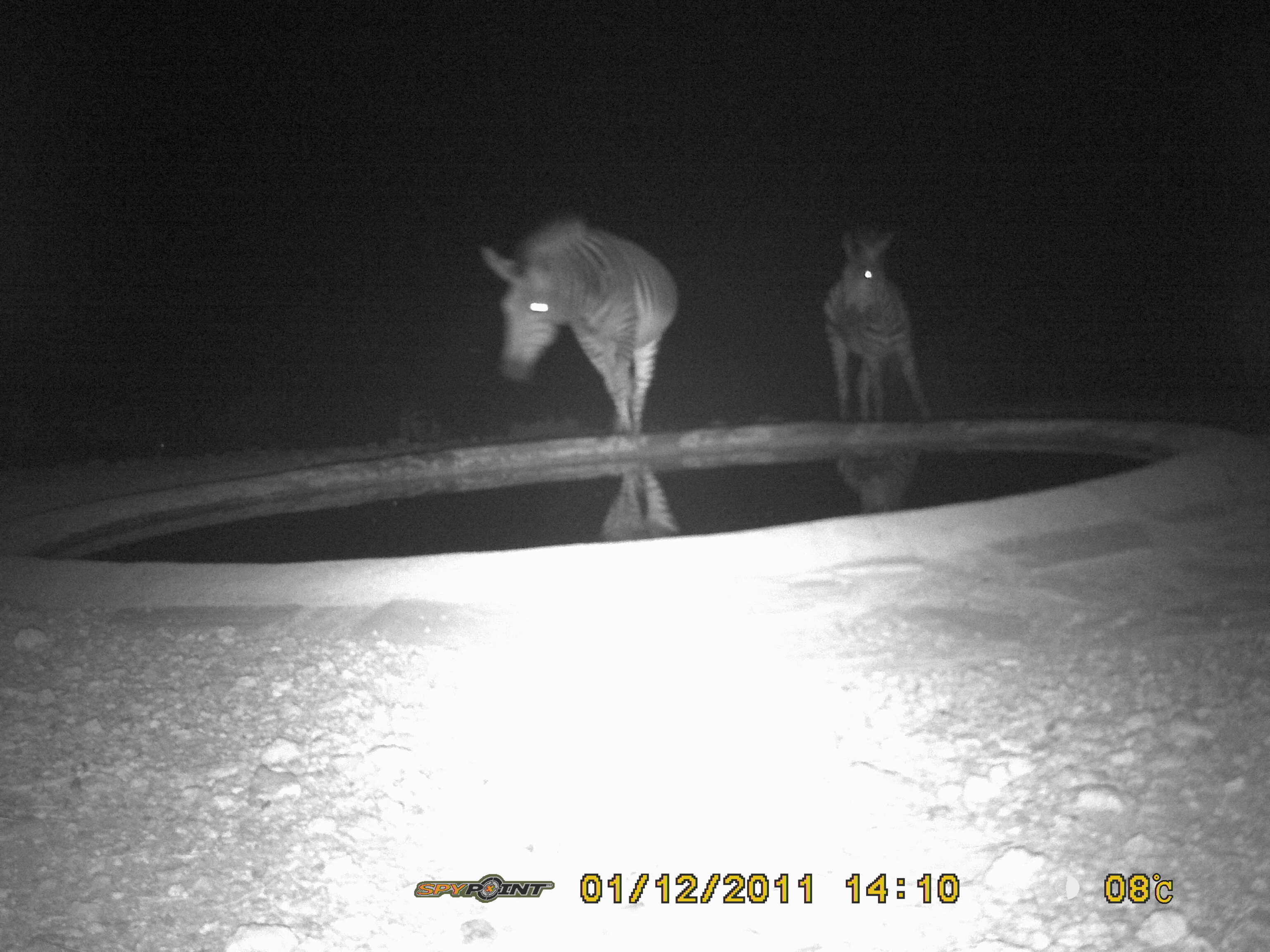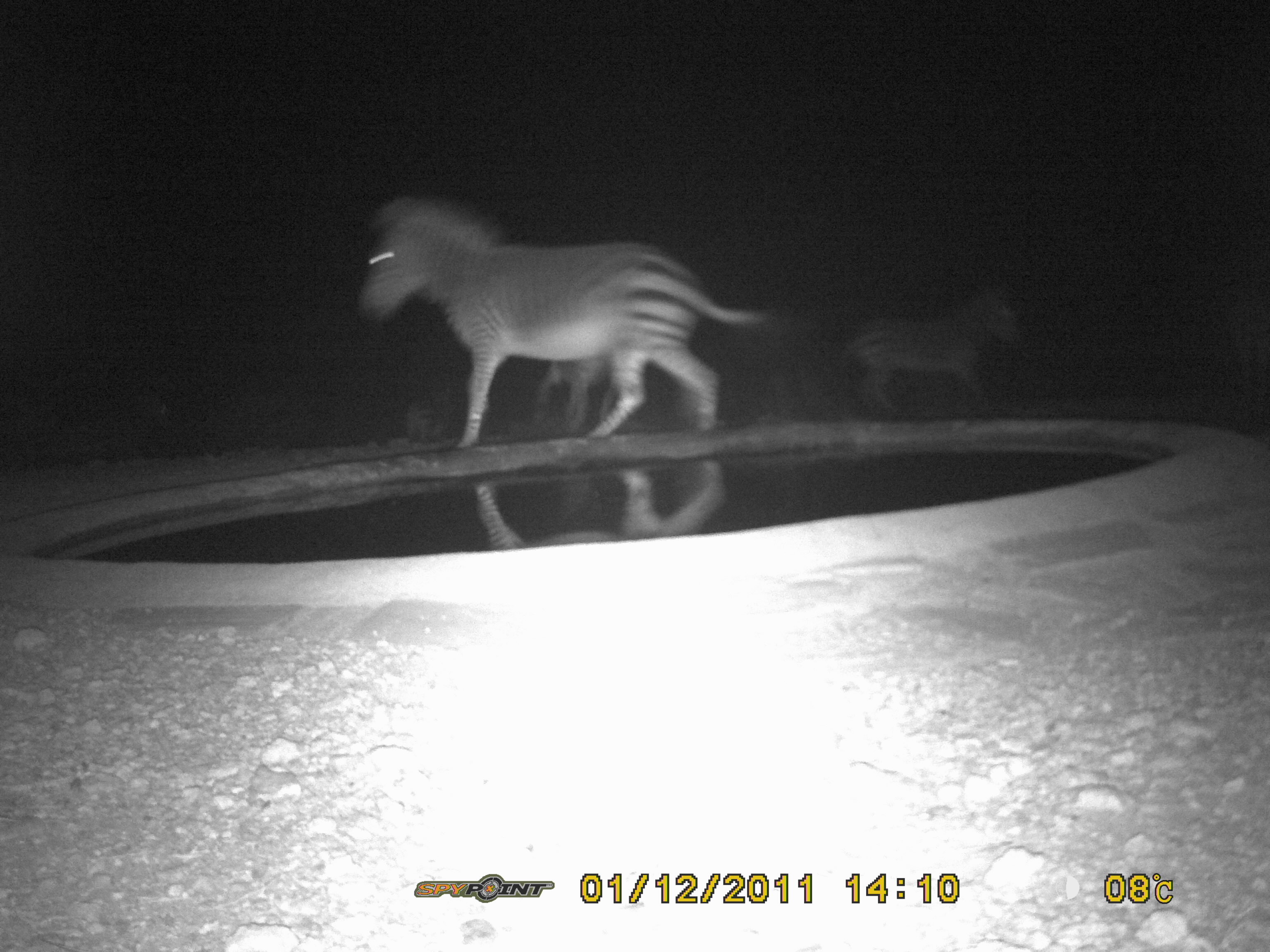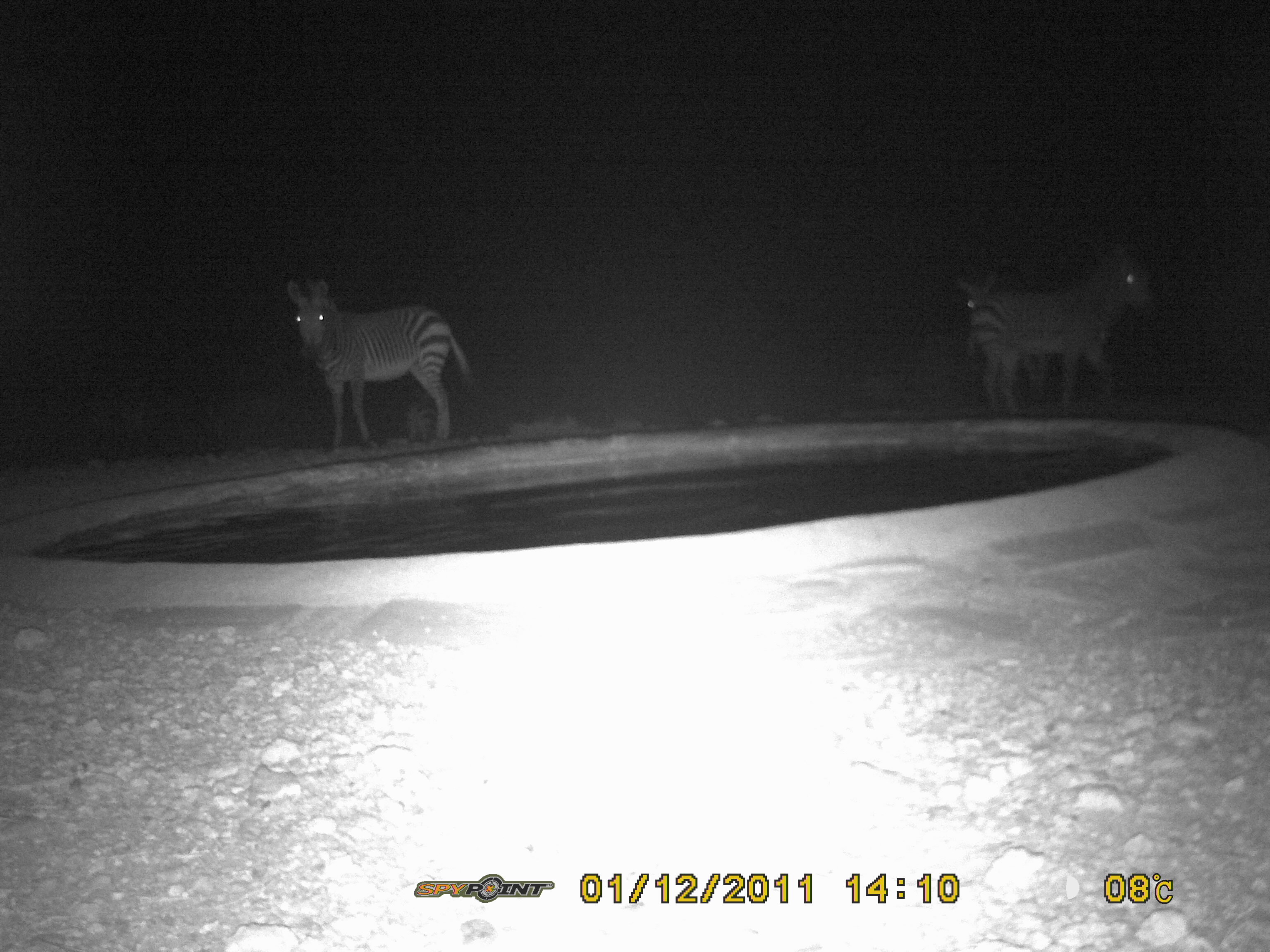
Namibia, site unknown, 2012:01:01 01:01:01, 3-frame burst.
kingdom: Animalia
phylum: Chordata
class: Mammalia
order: Perissodactyla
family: Equidae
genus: Equus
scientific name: Equus zebra hartmannae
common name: hartmann's mountain zebra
Equus zebra hartmannae (hartmann's mountain zebra).